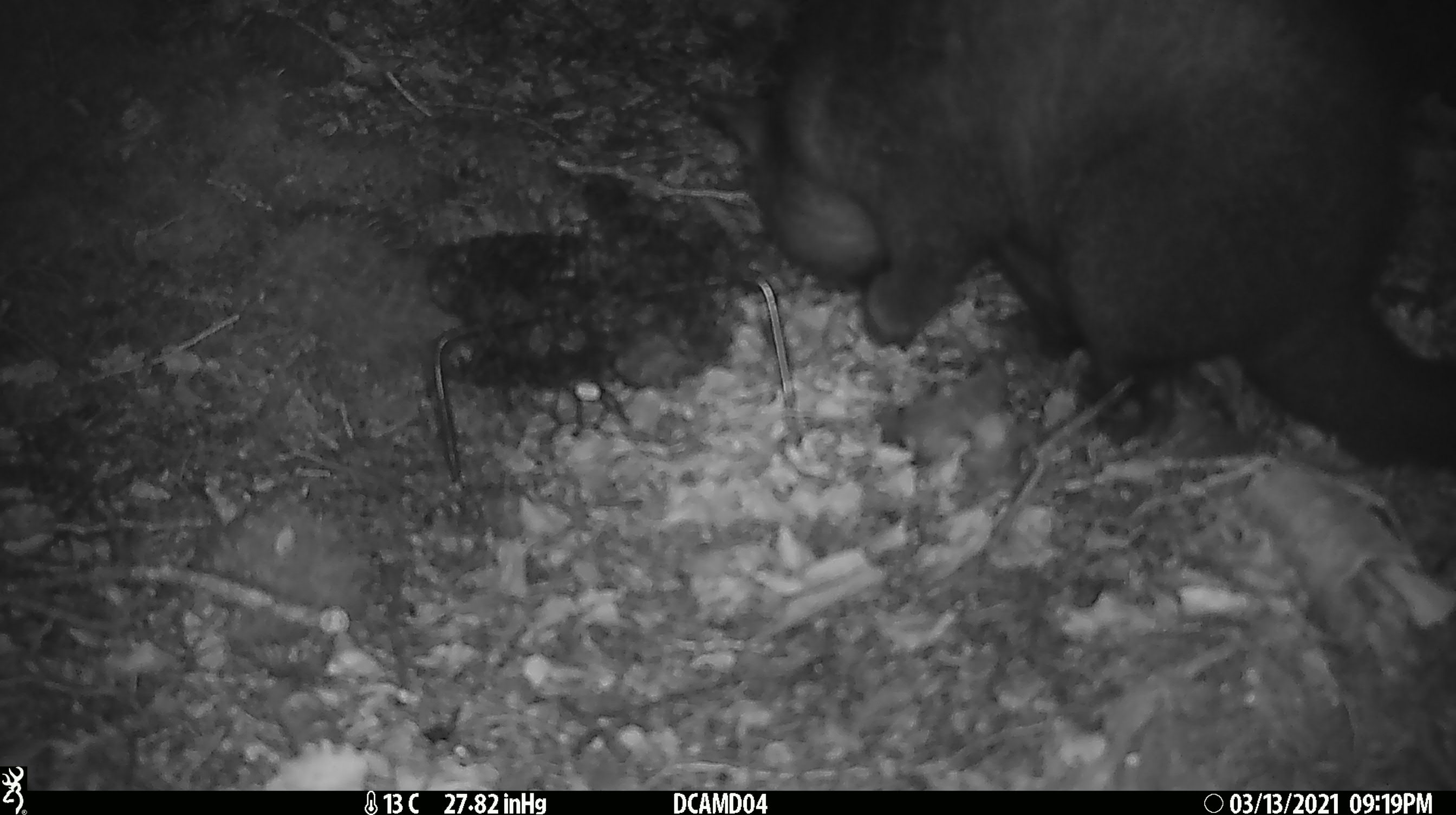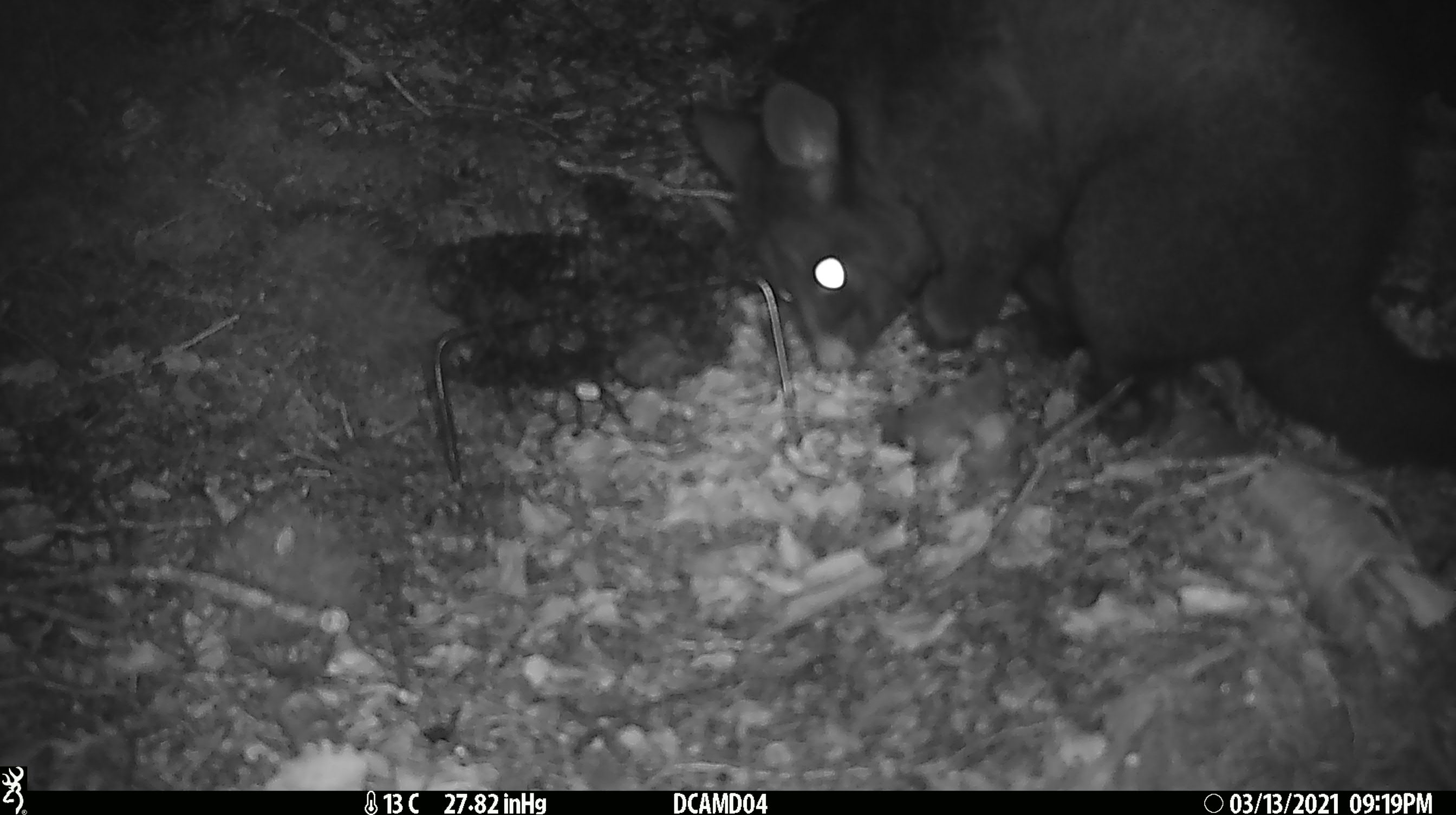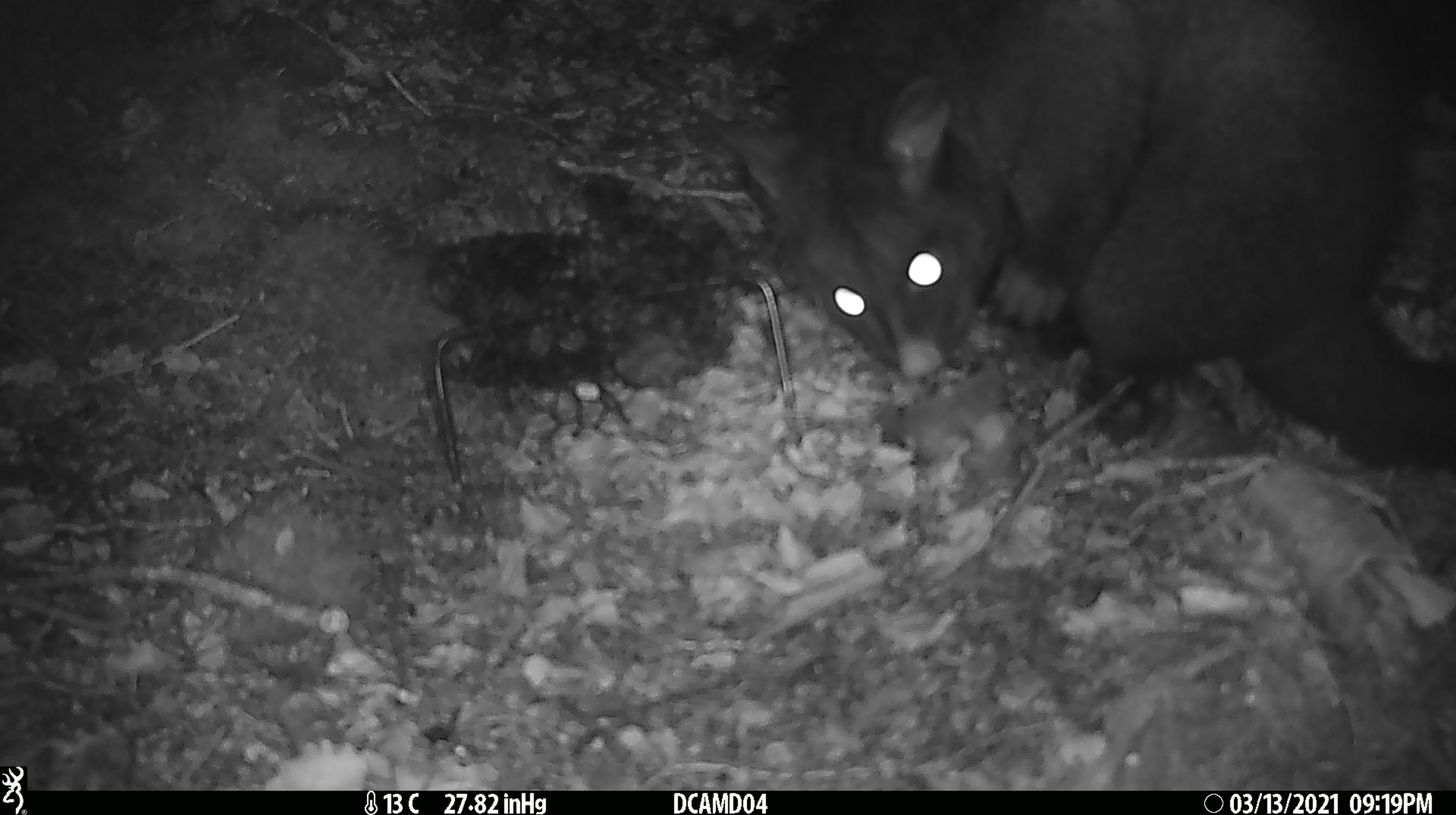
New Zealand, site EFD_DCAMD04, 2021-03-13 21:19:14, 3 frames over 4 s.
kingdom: Animalia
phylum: Chordata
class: Mammalia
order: Diprotodontia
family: Phalangeridae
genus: Trichosurus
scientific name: Trichosurus vulpecula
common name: common brushtail possum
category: possum